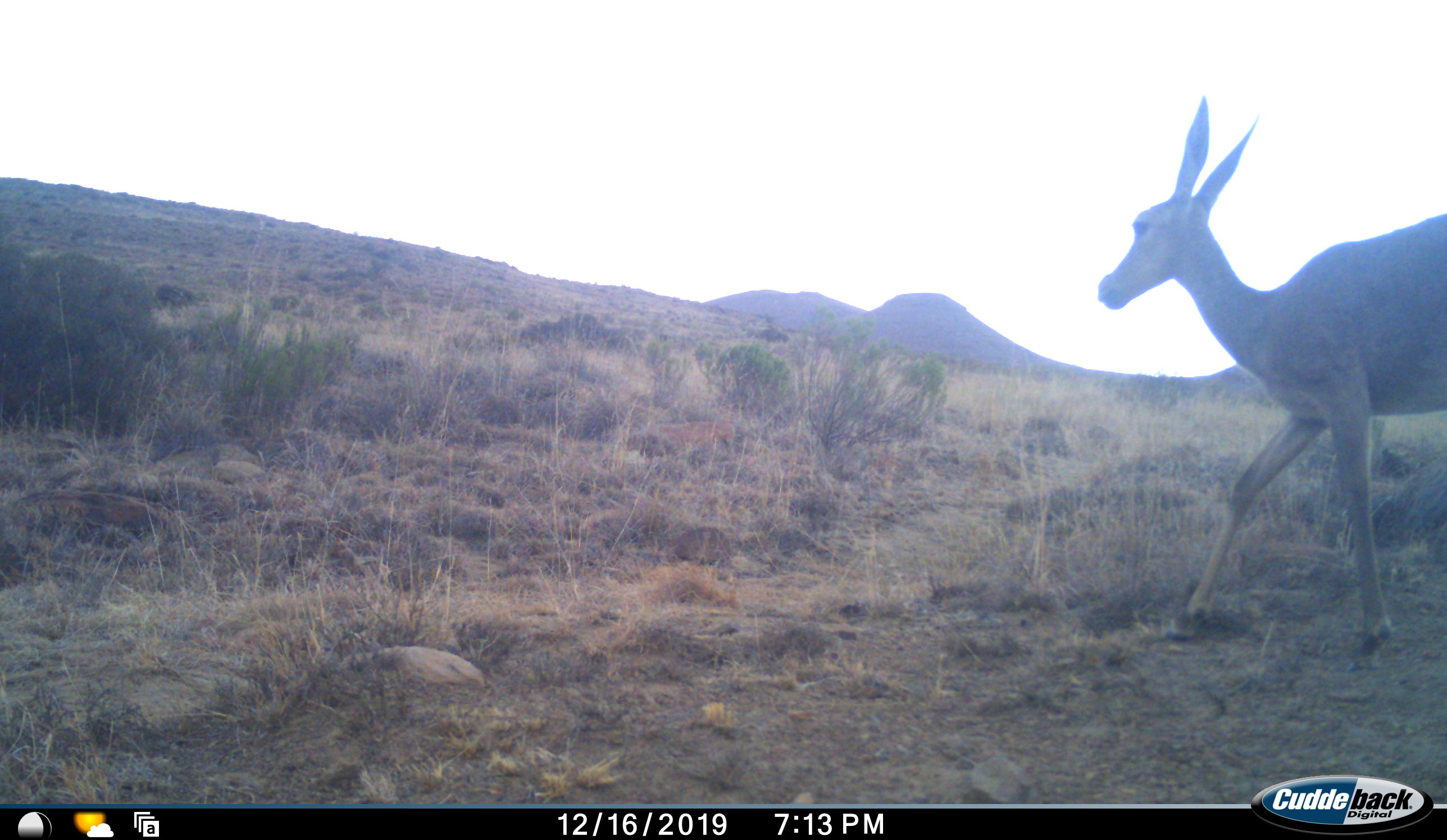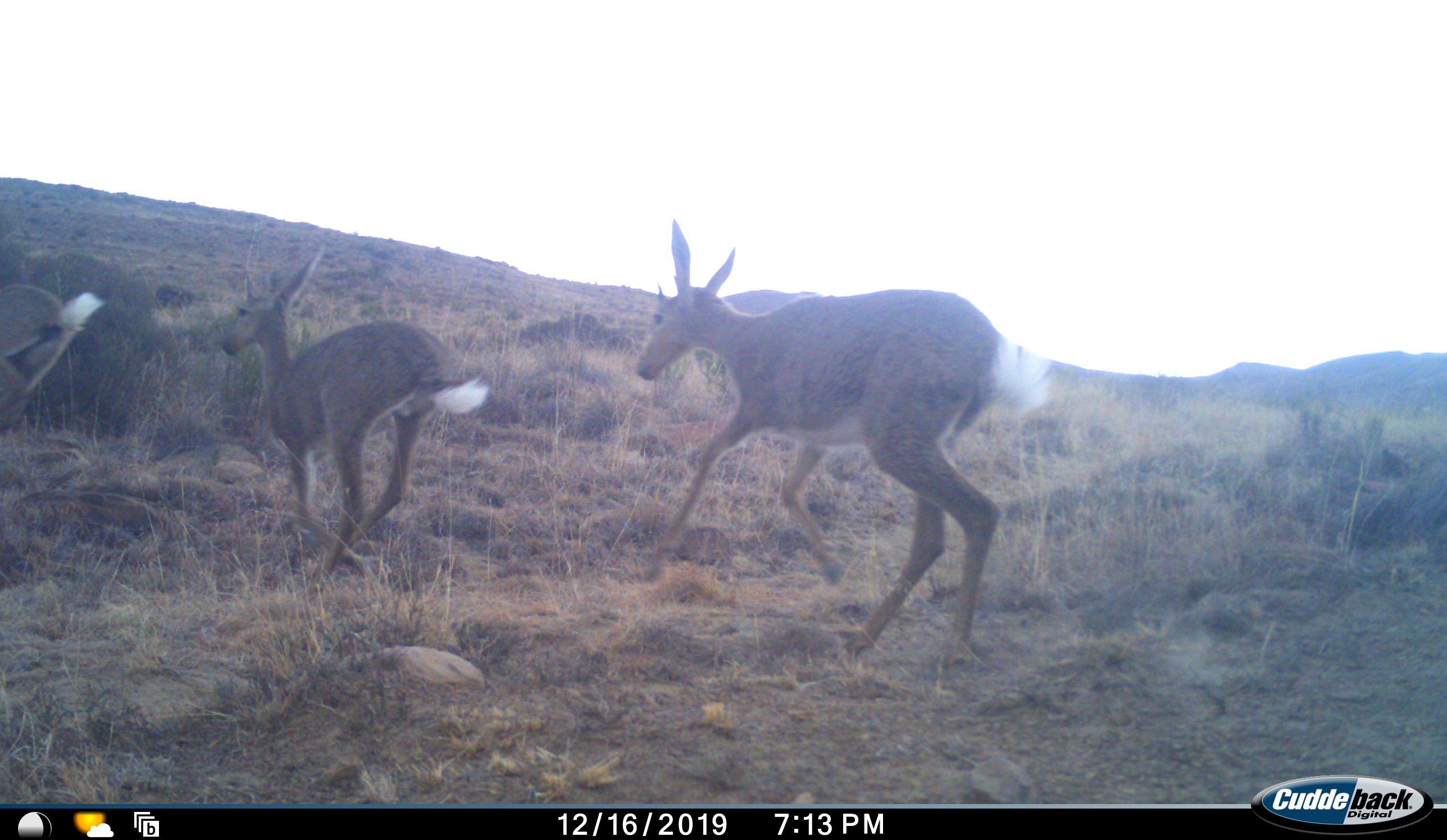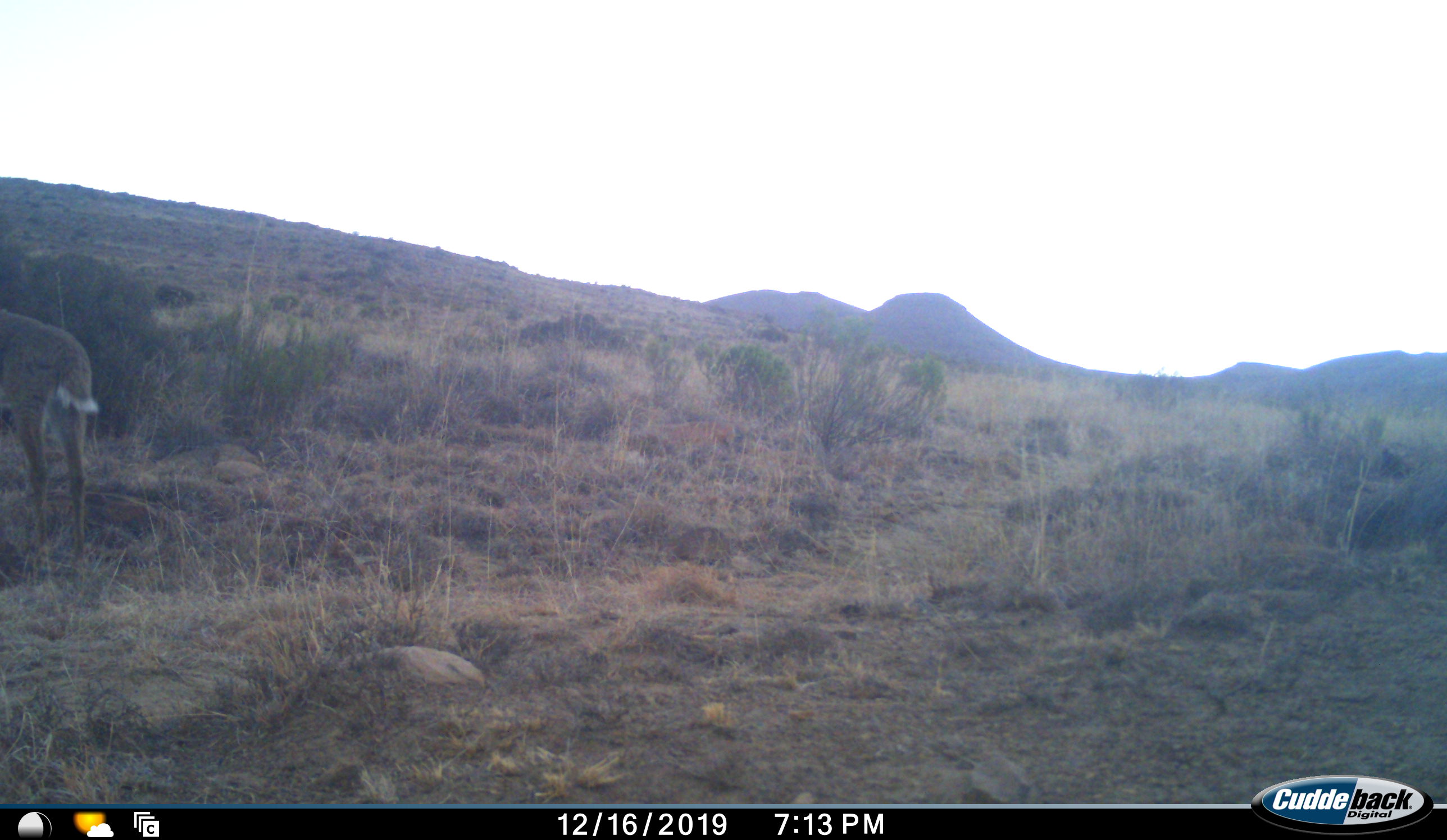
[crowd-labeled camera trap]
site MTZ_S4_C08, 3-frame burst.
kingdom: Animalia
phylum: Chordata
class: Mammalia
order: Artiodactyla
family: Bovidae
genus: Pelea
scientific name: Pelea capreolus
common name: grey rhebok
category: rhebokgrey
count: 3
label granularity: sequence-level